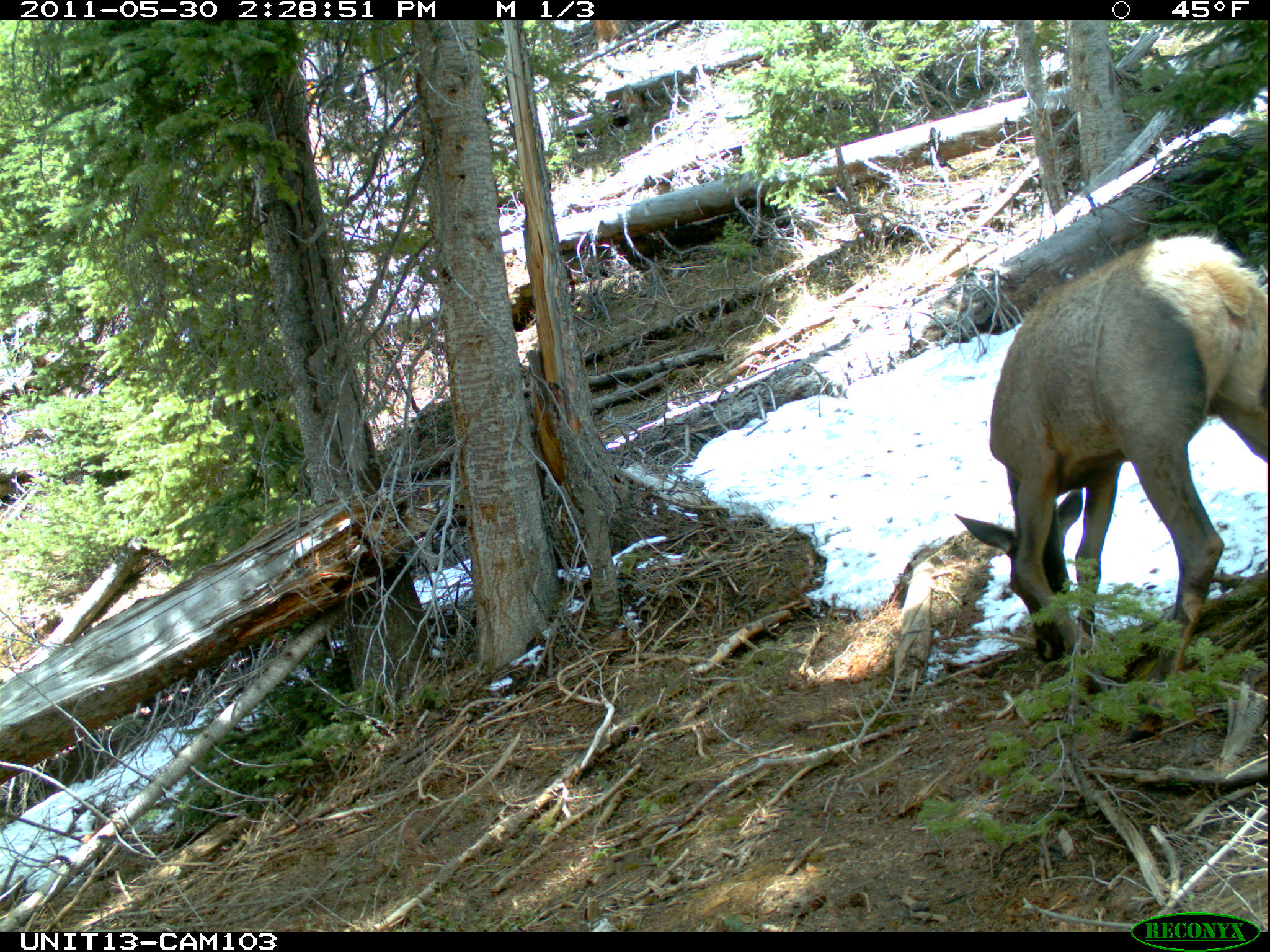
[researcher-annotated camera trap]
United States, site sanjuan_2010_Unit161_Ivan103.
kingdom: Animalia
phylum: Chordata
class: Mammalia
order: Artiodactyla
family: Cervidae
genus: Cervus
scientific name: Cervus elaphus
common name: red deer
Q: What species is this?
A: Cervus elaphus (red deer).